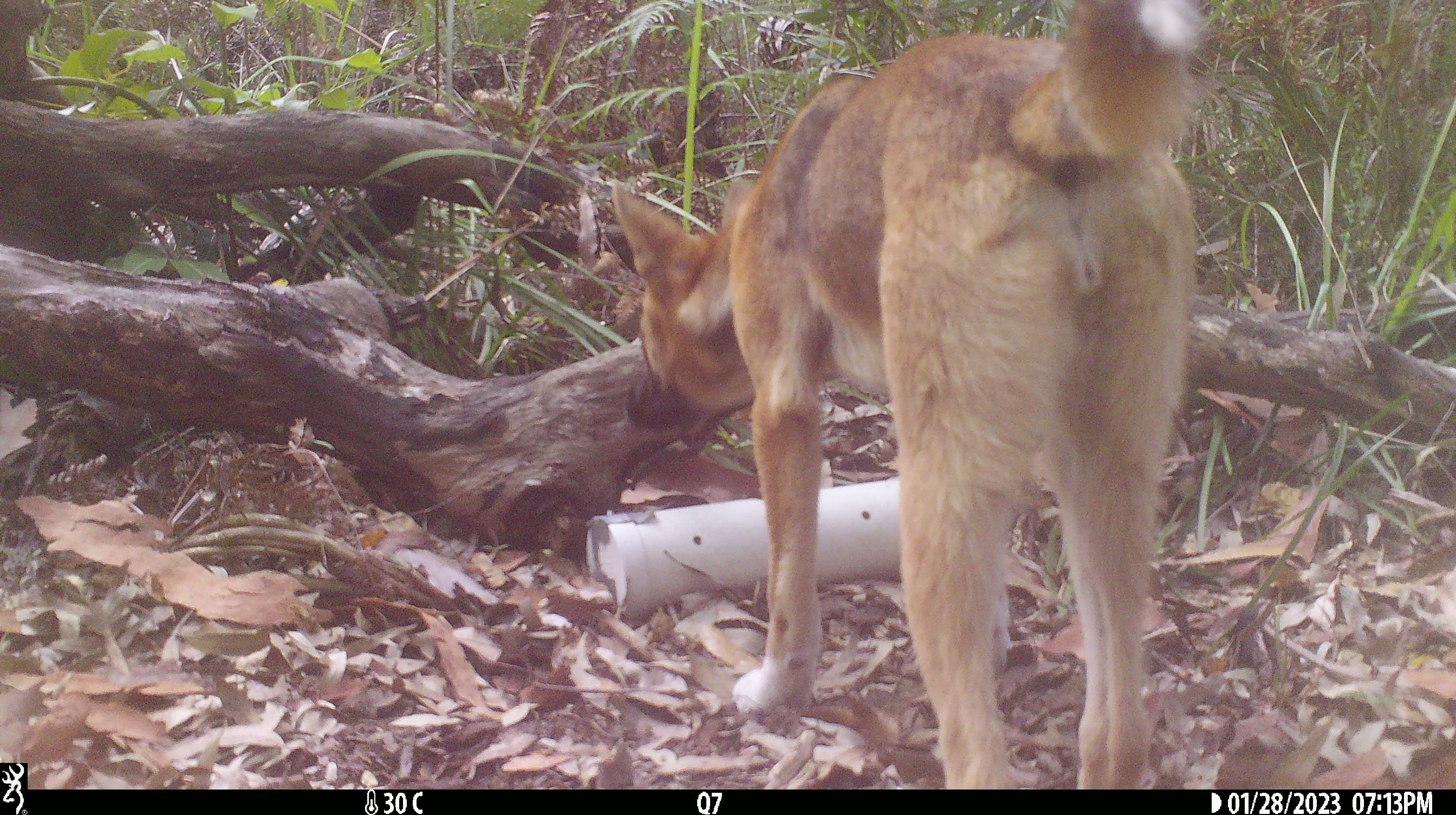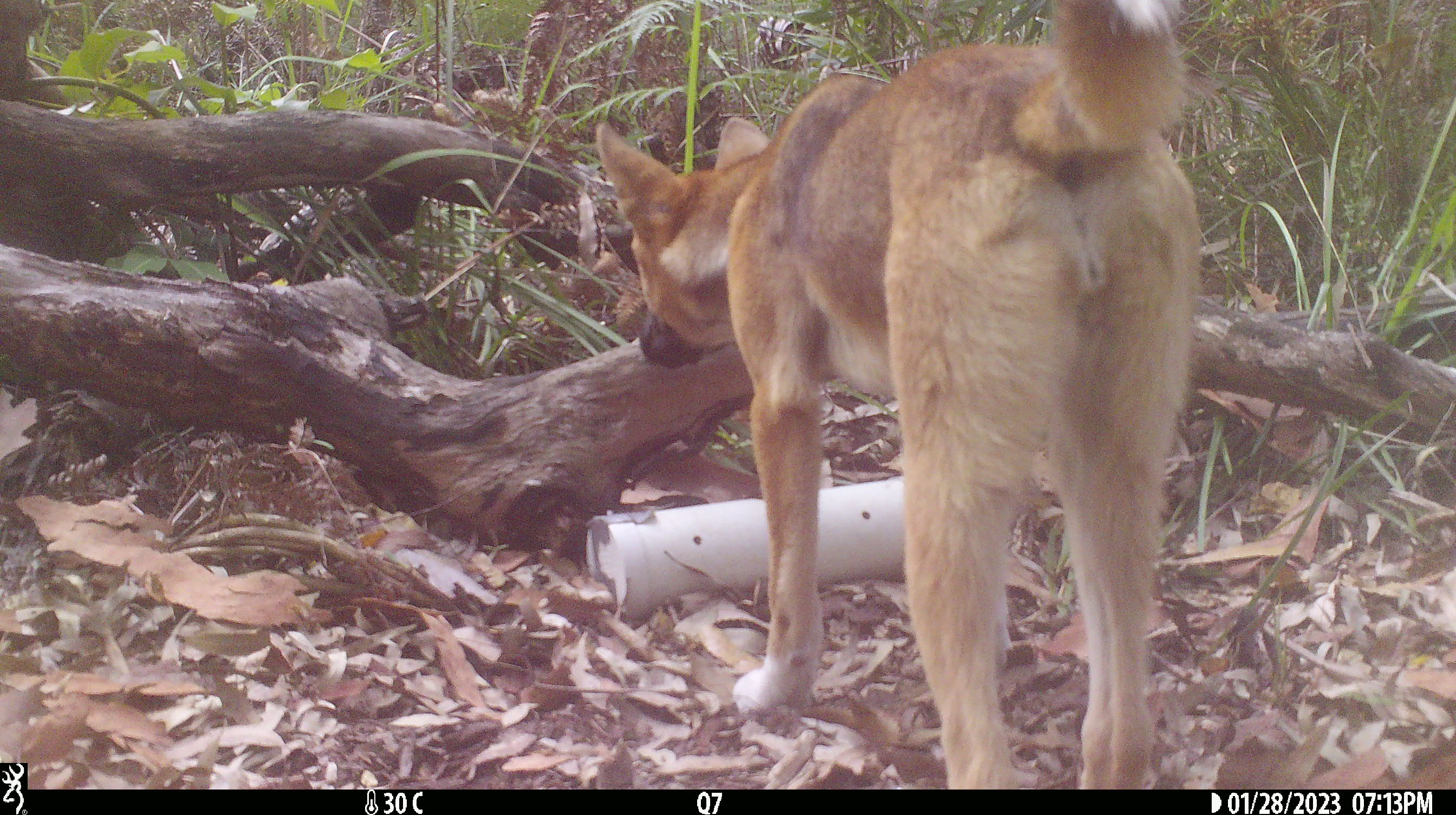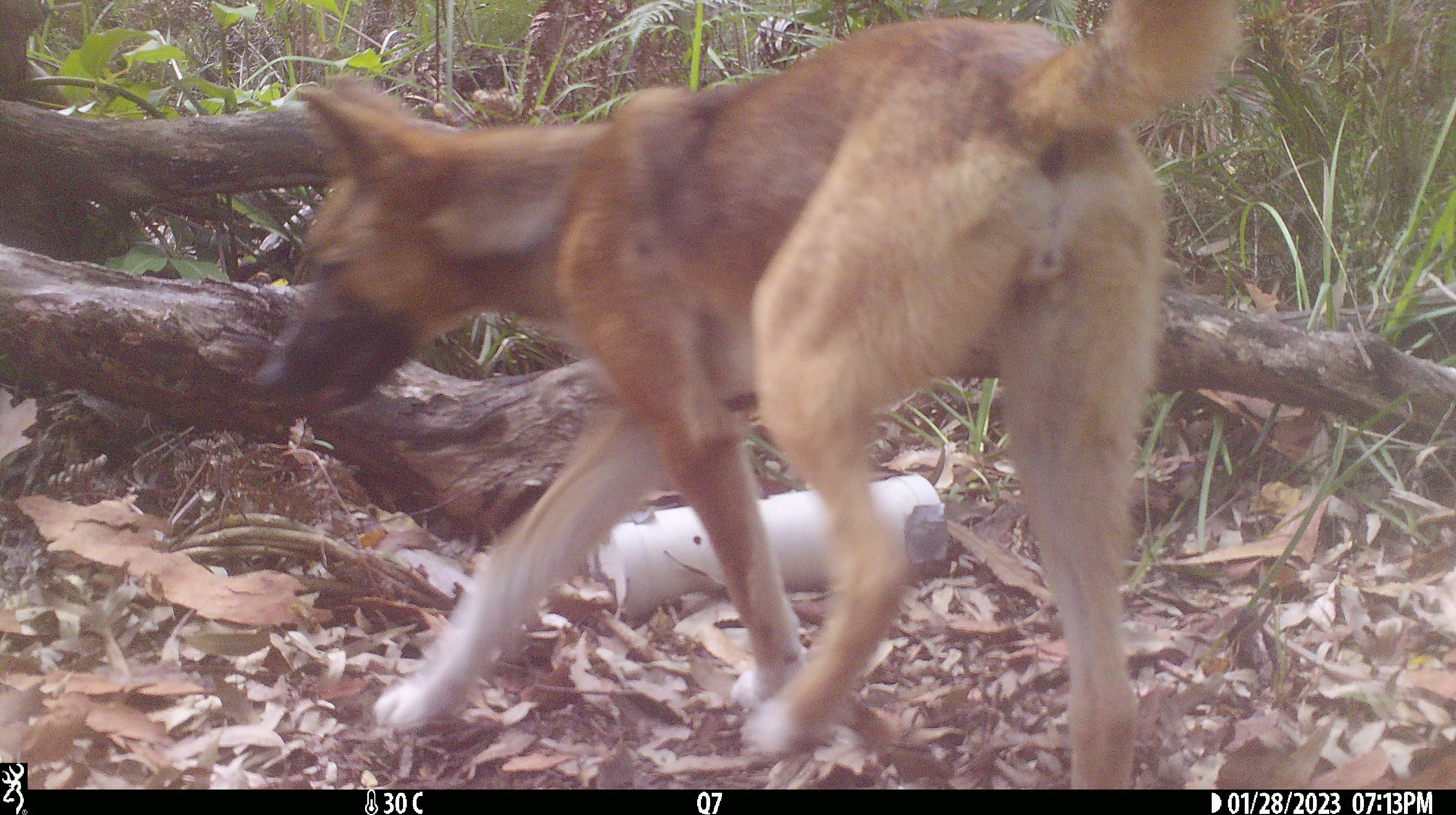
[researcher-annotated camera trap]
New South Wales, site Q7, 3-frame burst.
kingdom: Animalia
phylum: Chordata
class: Mammalia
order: Carnivora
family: Canidae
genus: Canis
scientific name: Canis familiaris dingo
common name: dingo